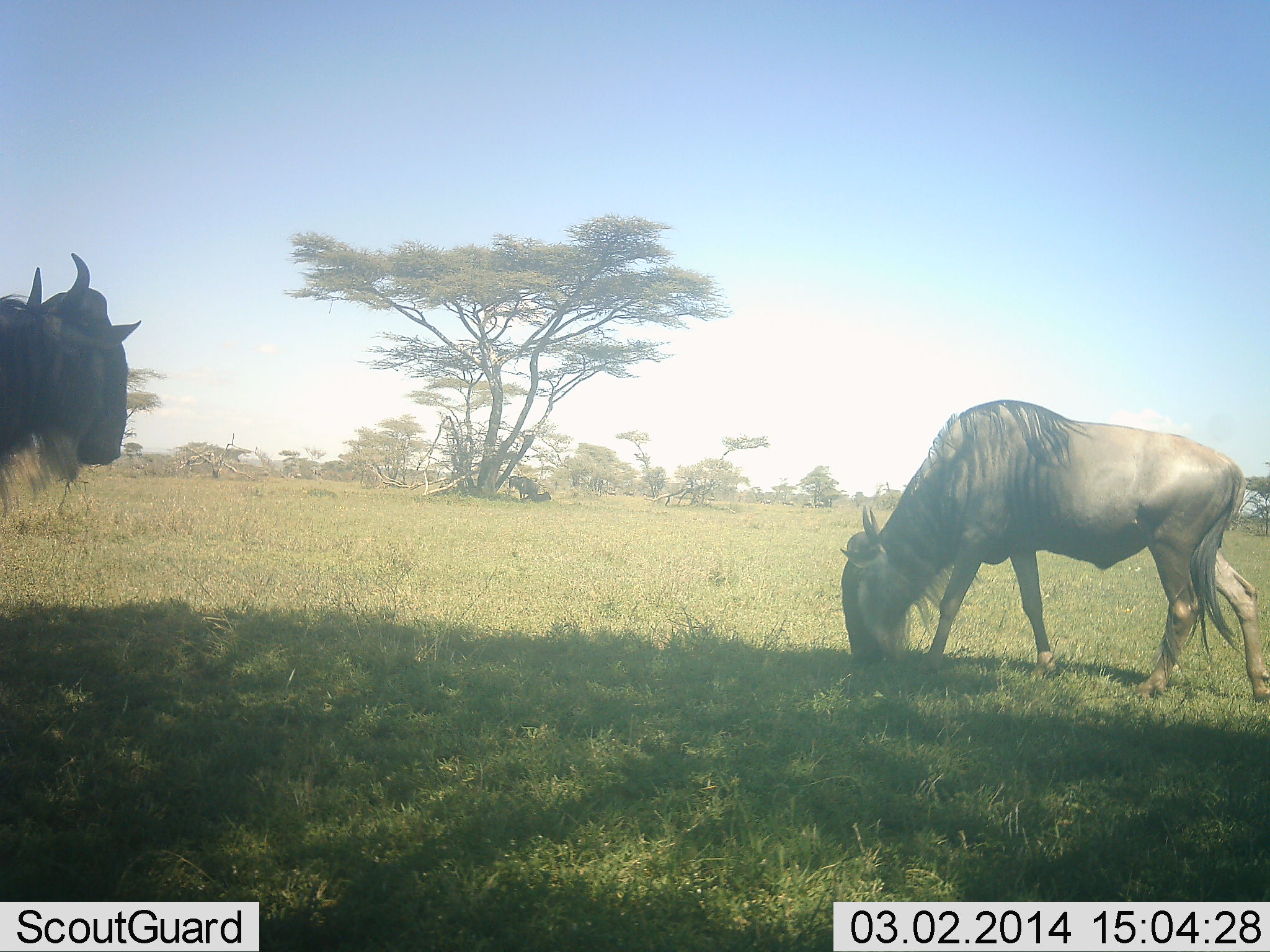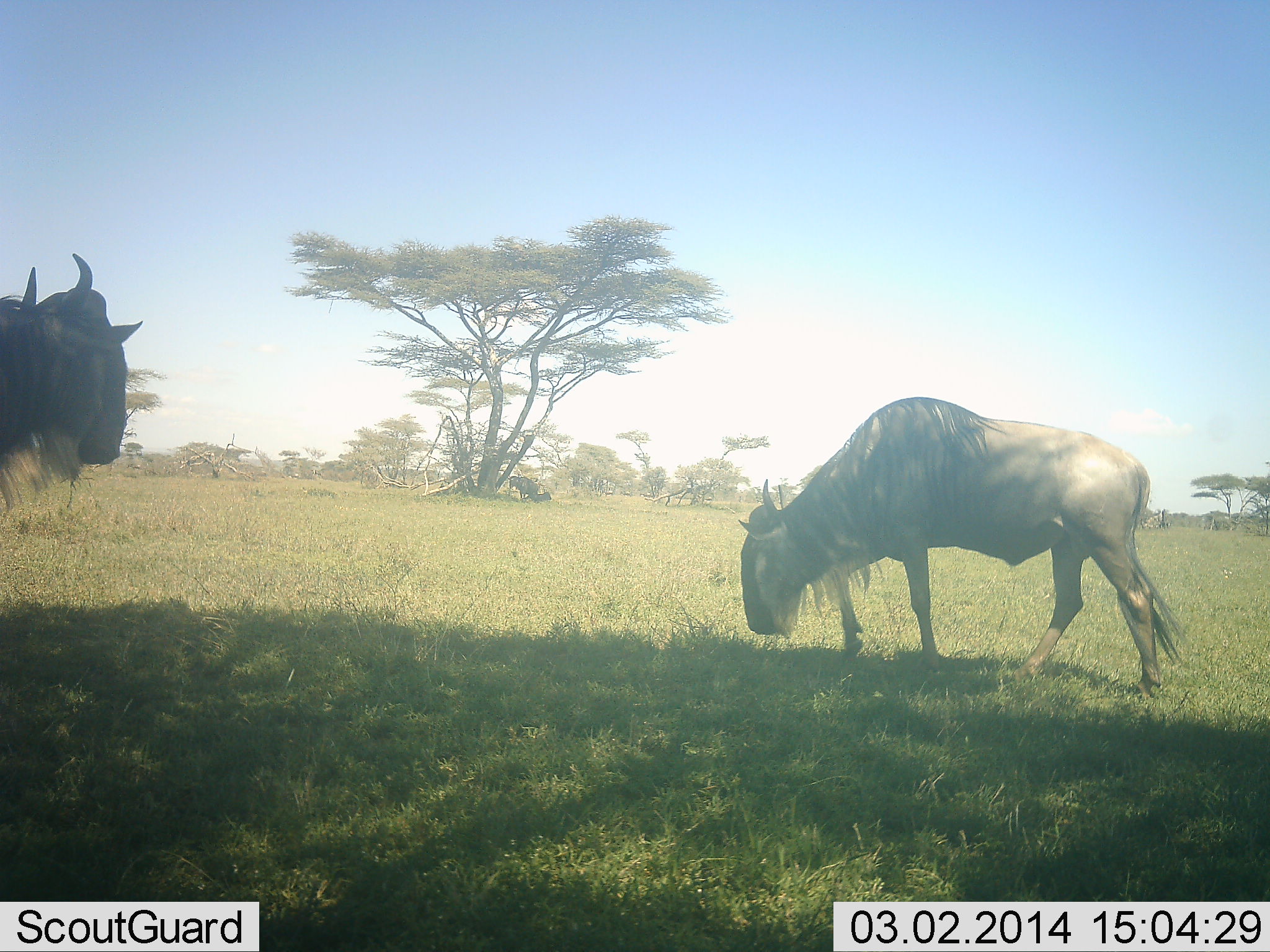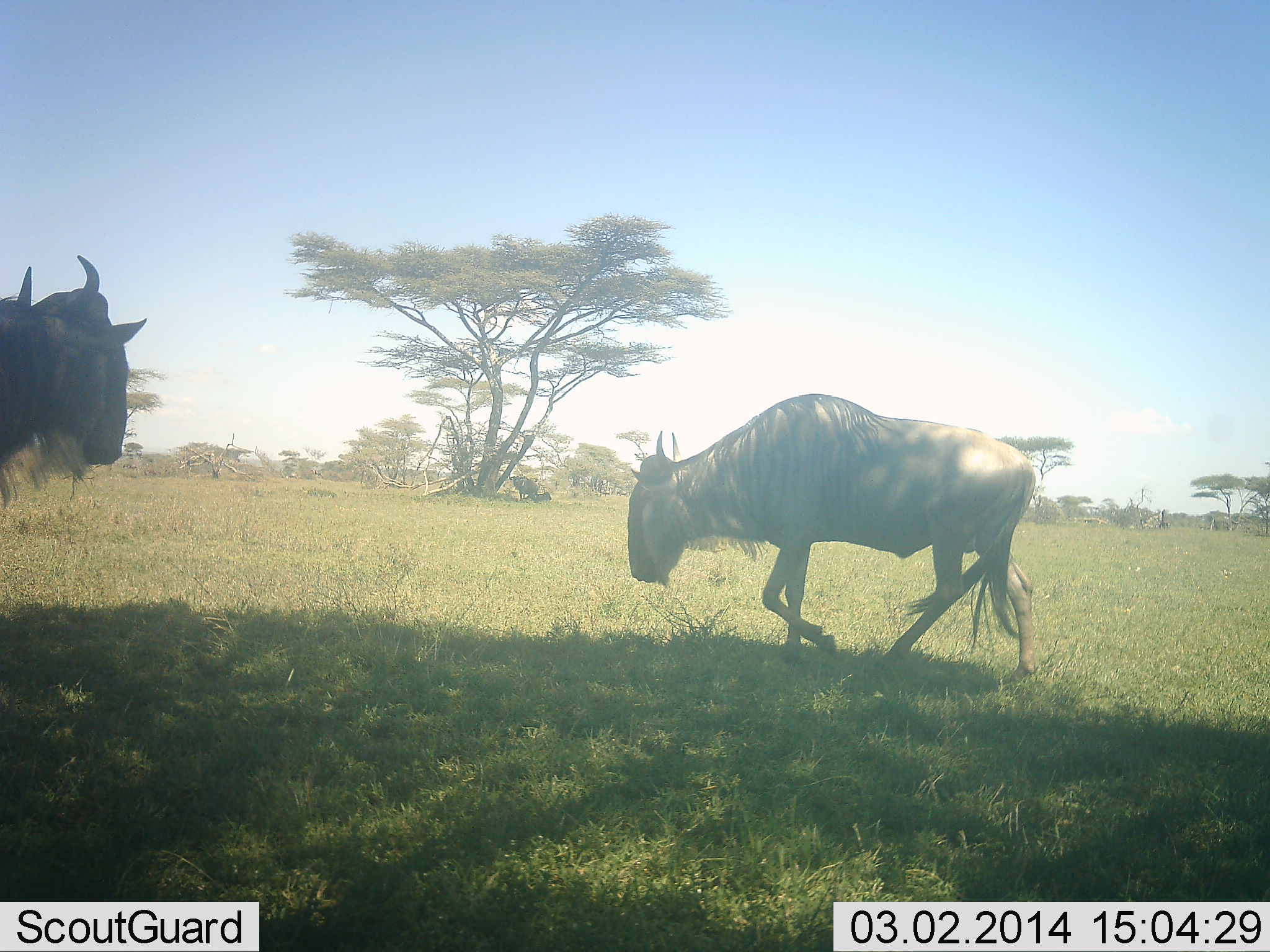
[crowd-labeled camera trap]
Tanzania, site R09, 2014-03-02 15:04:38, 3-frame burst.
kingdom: Animalia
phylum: Chordata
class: Mammalia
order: Artiodactyla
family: Bovidae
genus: Connochaetes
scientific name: Connochaetes taurinus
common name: blue wildebeest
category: wildebeest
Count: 2.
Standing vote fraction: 78%.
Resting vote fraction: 10%.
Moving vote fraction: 58%.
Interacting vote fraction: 0%.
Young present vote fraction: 0%.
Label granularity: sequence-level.